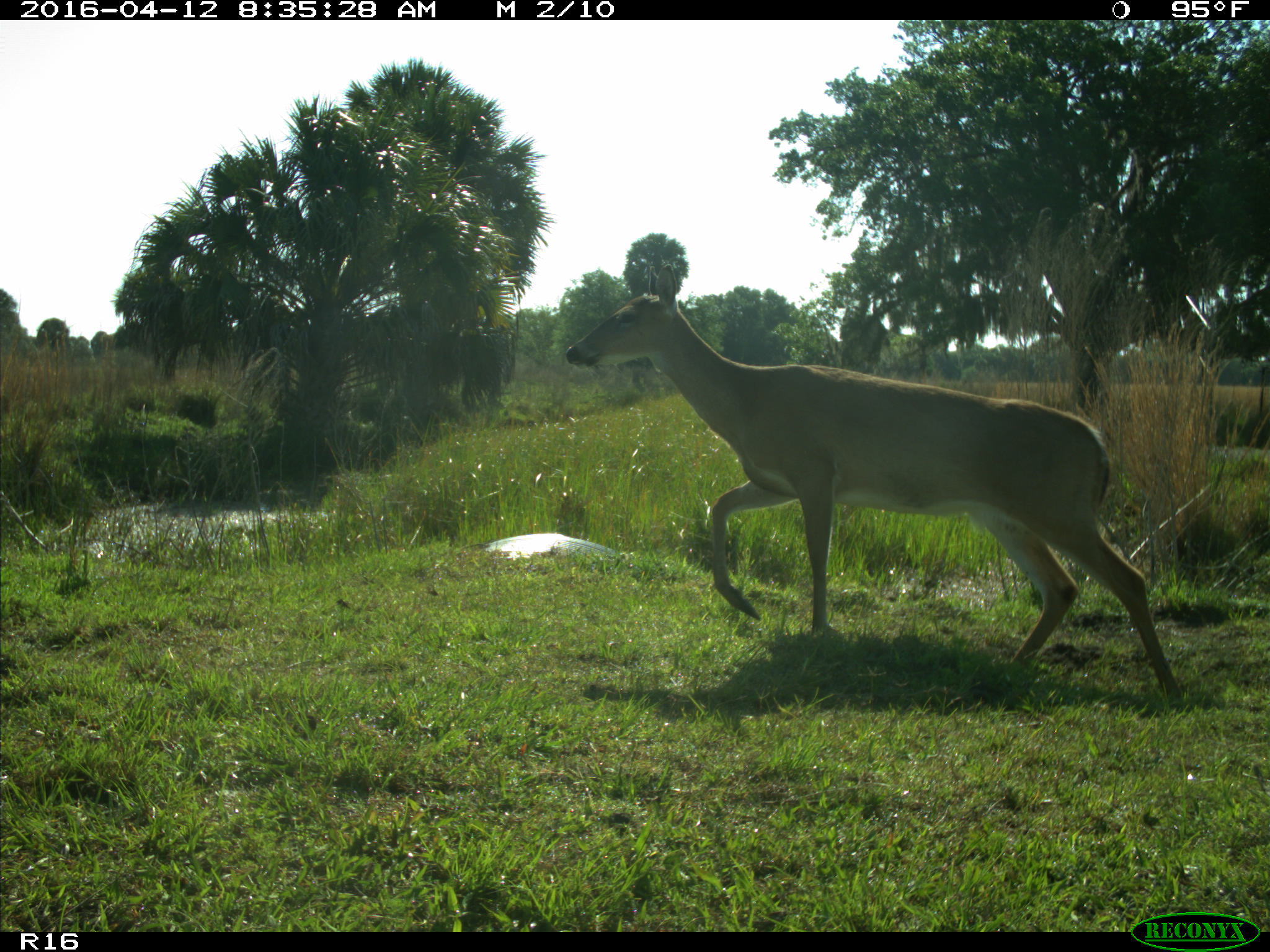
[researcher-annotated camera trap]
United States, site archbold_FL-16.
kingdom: Animalia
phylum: Chordata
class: Mammalia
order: Artiodactyla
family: Cervidae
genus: Odocoileus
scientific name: Odocoileus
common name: deer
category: unidentified deer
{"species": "unidentified deer (deer) (Odocoileus)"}